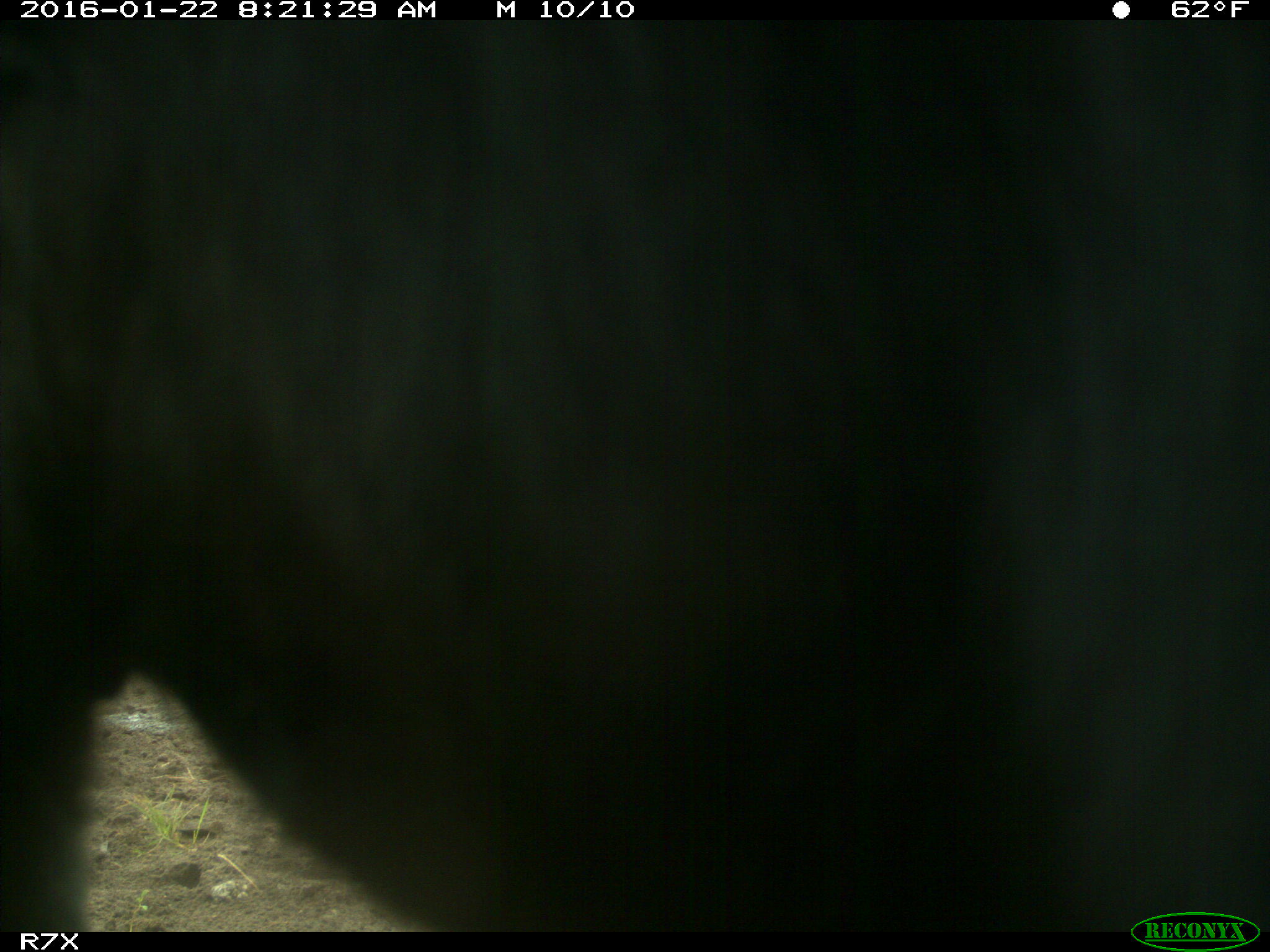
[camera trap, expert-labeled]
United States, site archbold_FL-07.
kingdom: Animalia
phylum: Chordata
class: Mammalia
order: Artiodactyla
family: Bovidae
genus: Bos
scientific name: Bos taurus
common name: domestic cow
Bos taurus (domestic cow).